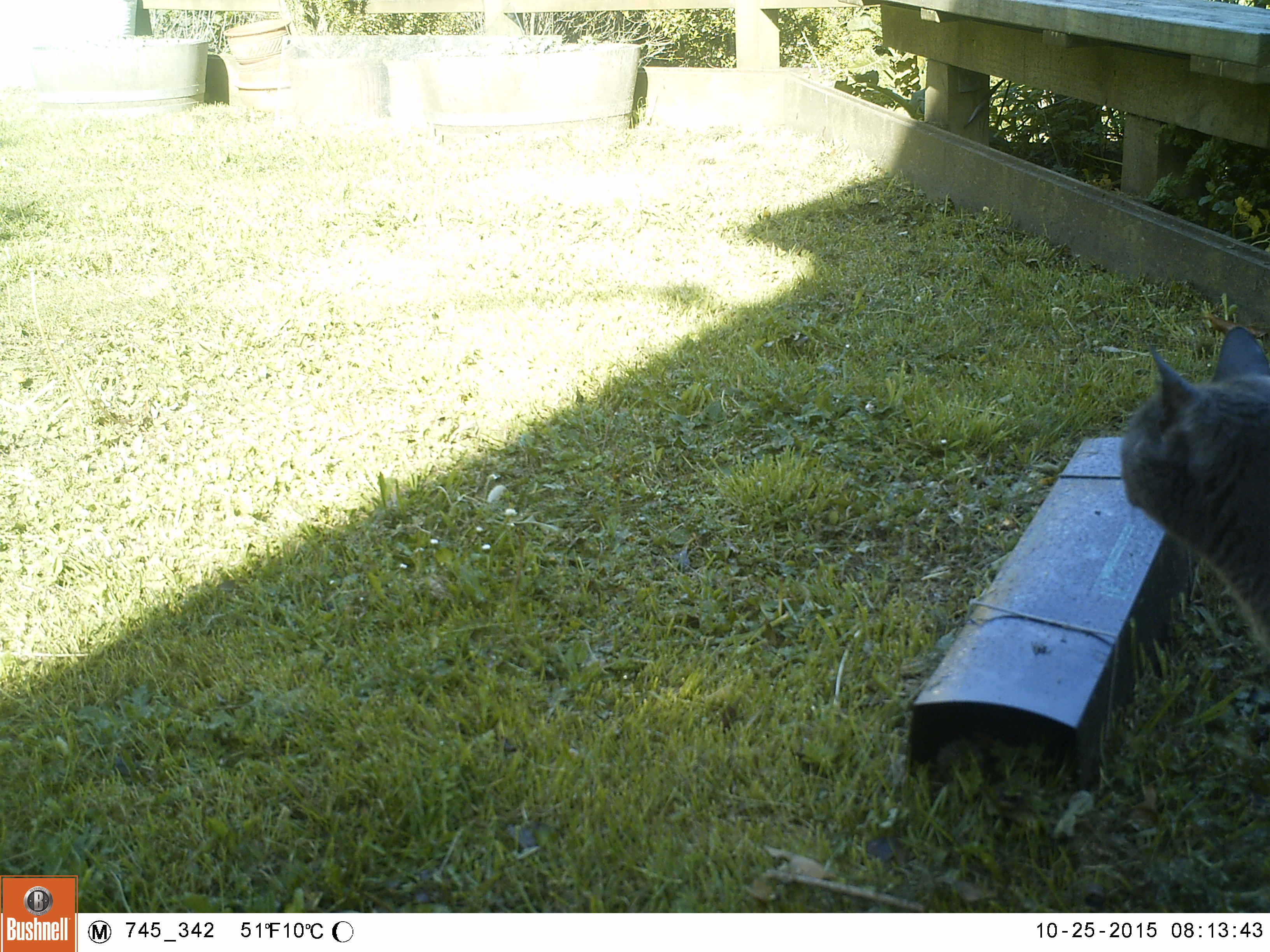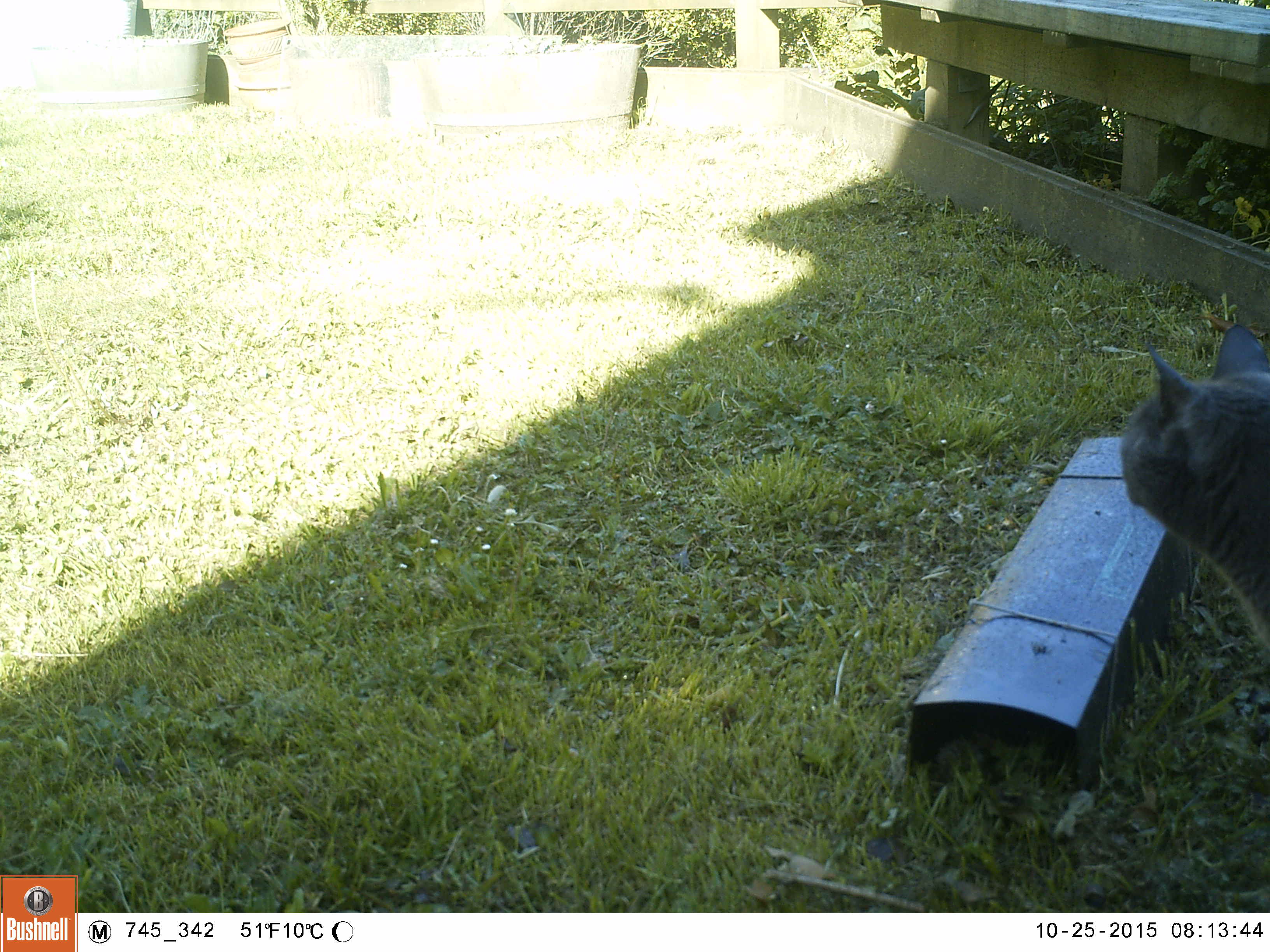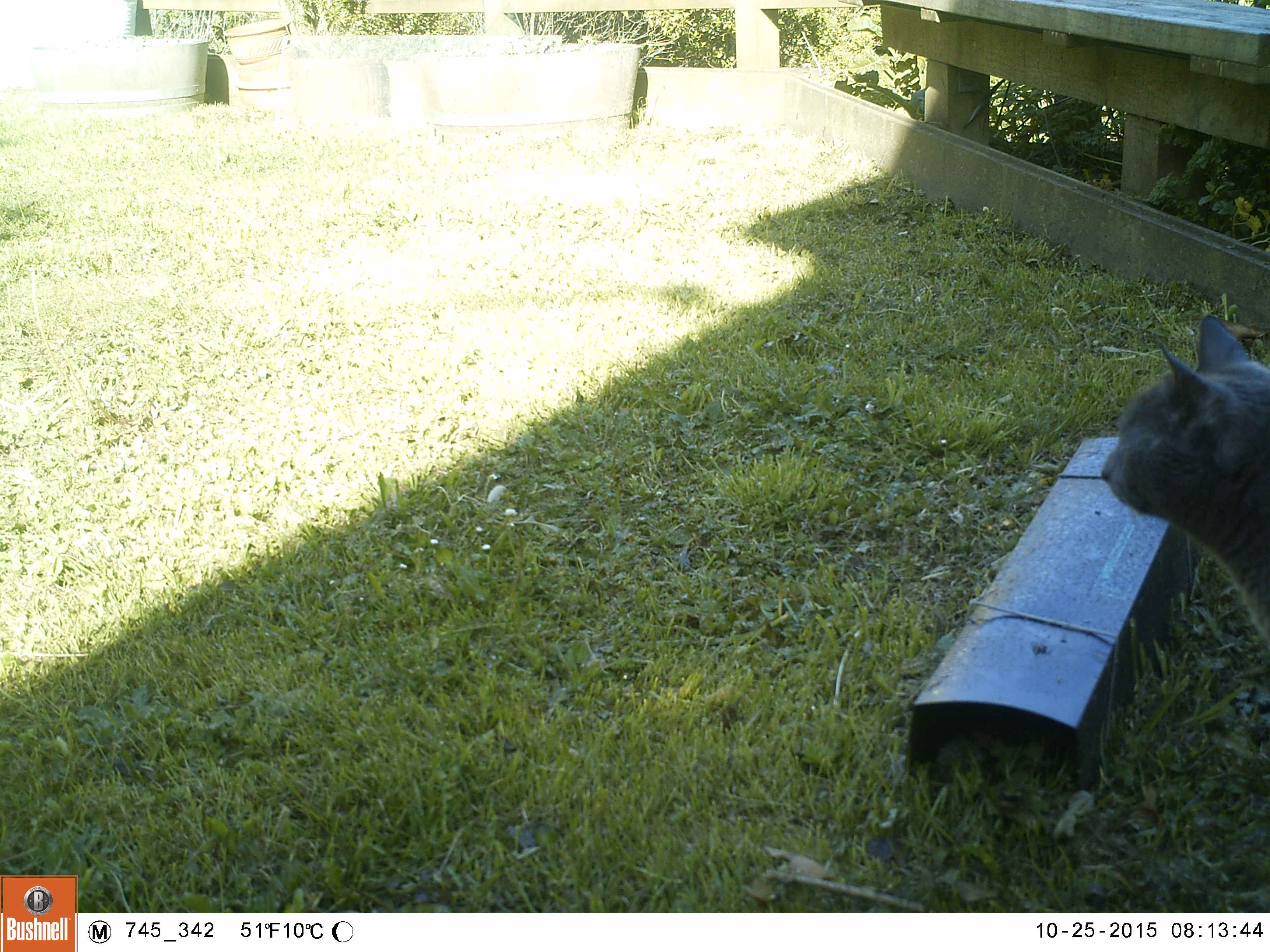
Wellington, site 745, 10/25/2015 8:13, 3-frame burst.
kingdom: Animalia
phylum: Chordata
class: Mammalia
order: Carnivora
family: Felidae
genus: Felis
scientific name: Felis catus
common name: cat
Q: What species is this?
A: Cat (Felis catus).